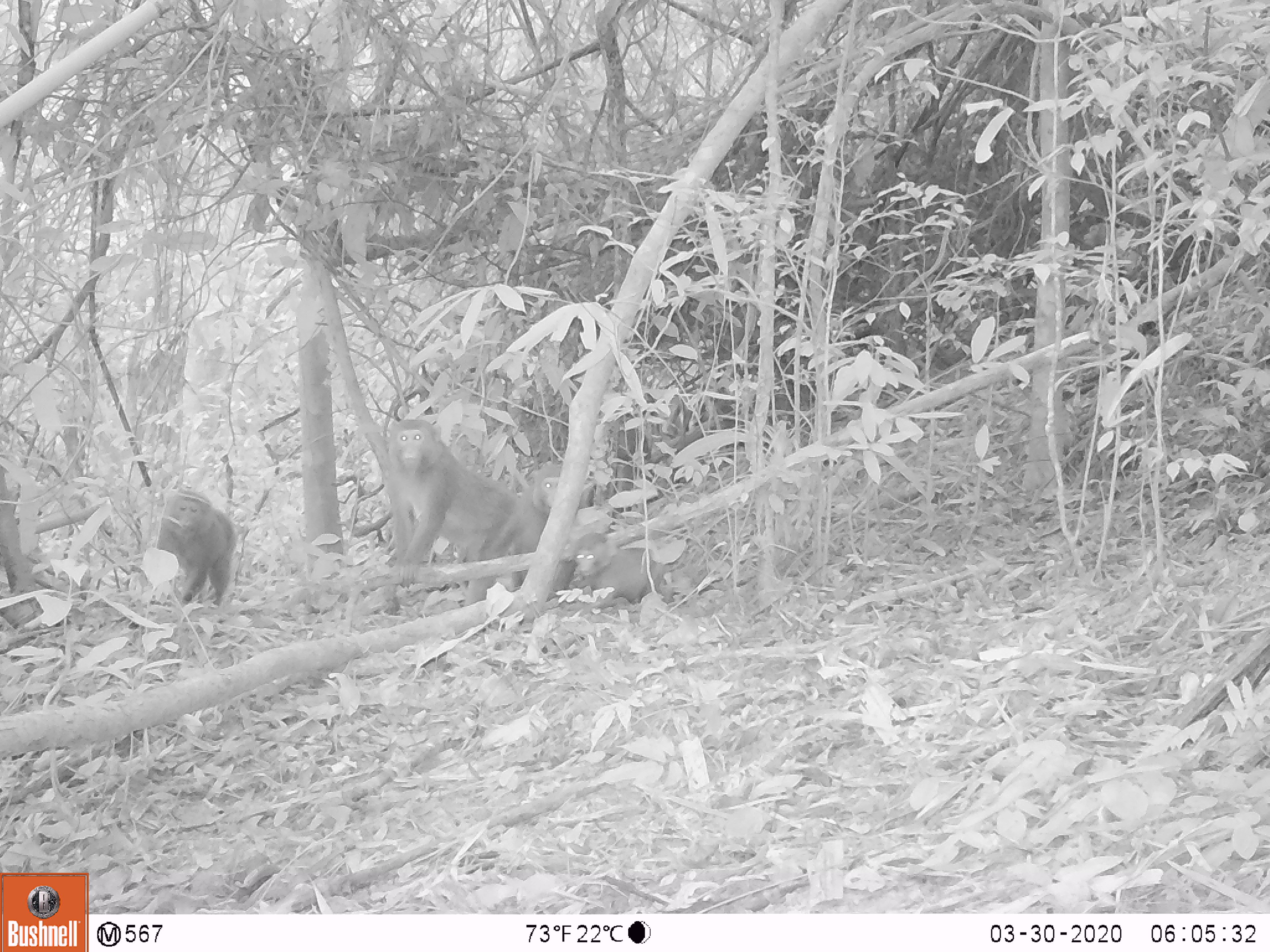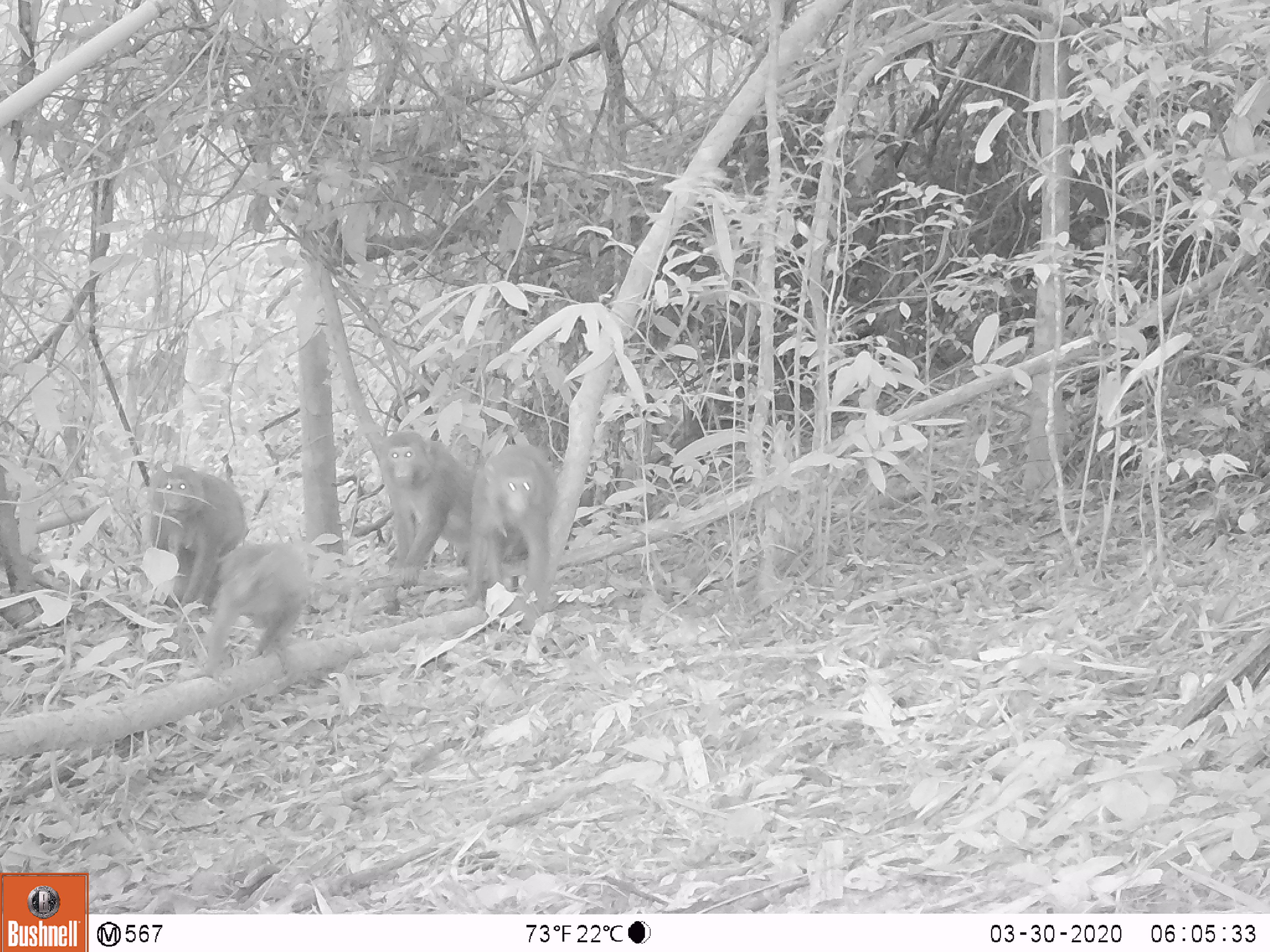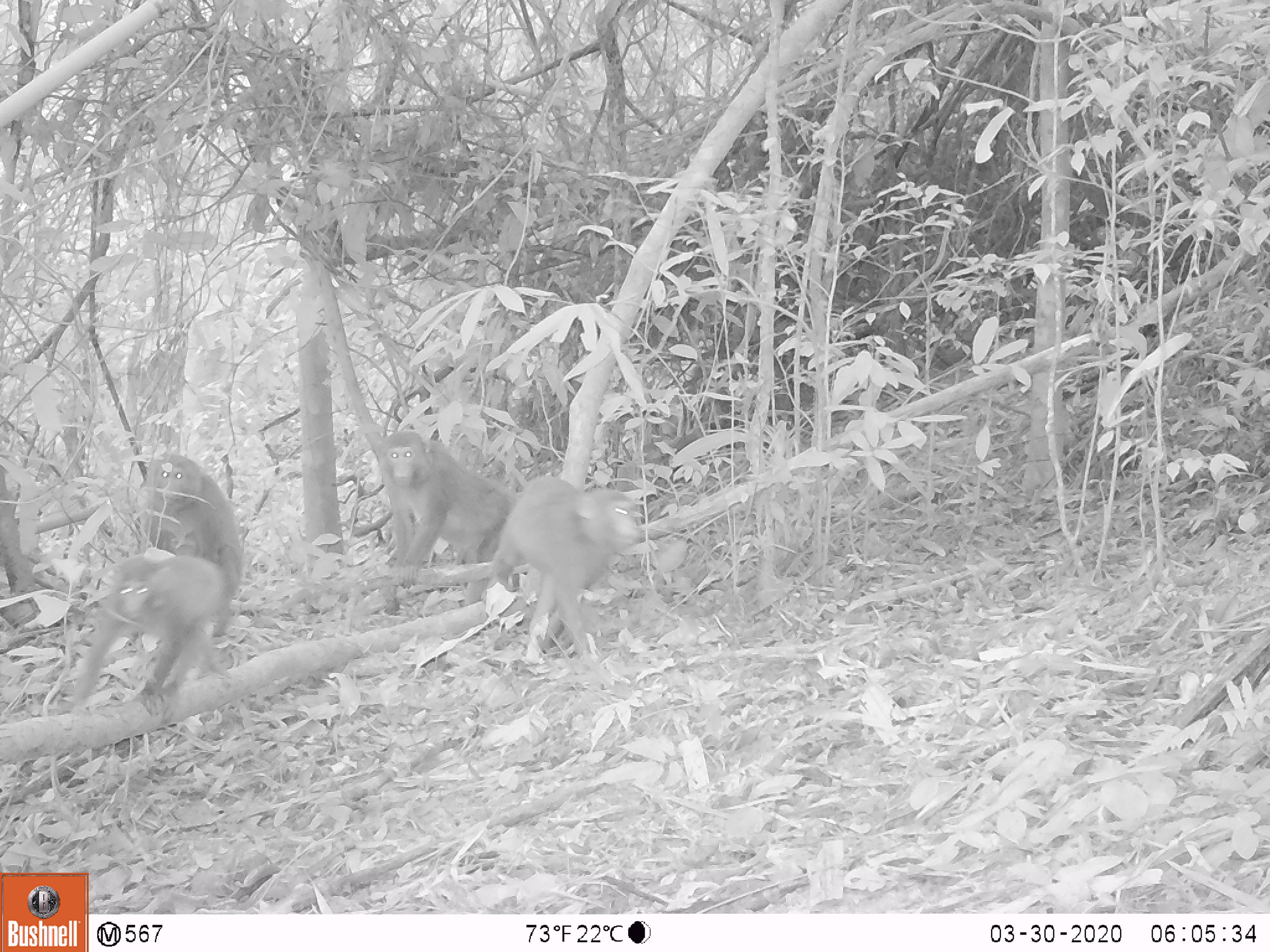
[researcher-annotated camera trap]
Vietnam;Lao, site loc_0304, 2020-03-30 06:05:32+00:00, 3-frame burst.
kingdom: Animalia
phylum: Chordata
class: Mammalia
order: Primates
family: Cercopithecidae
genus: Macaca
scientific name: Macaca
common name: macaques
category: assam or rhesus macaque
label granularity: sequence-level